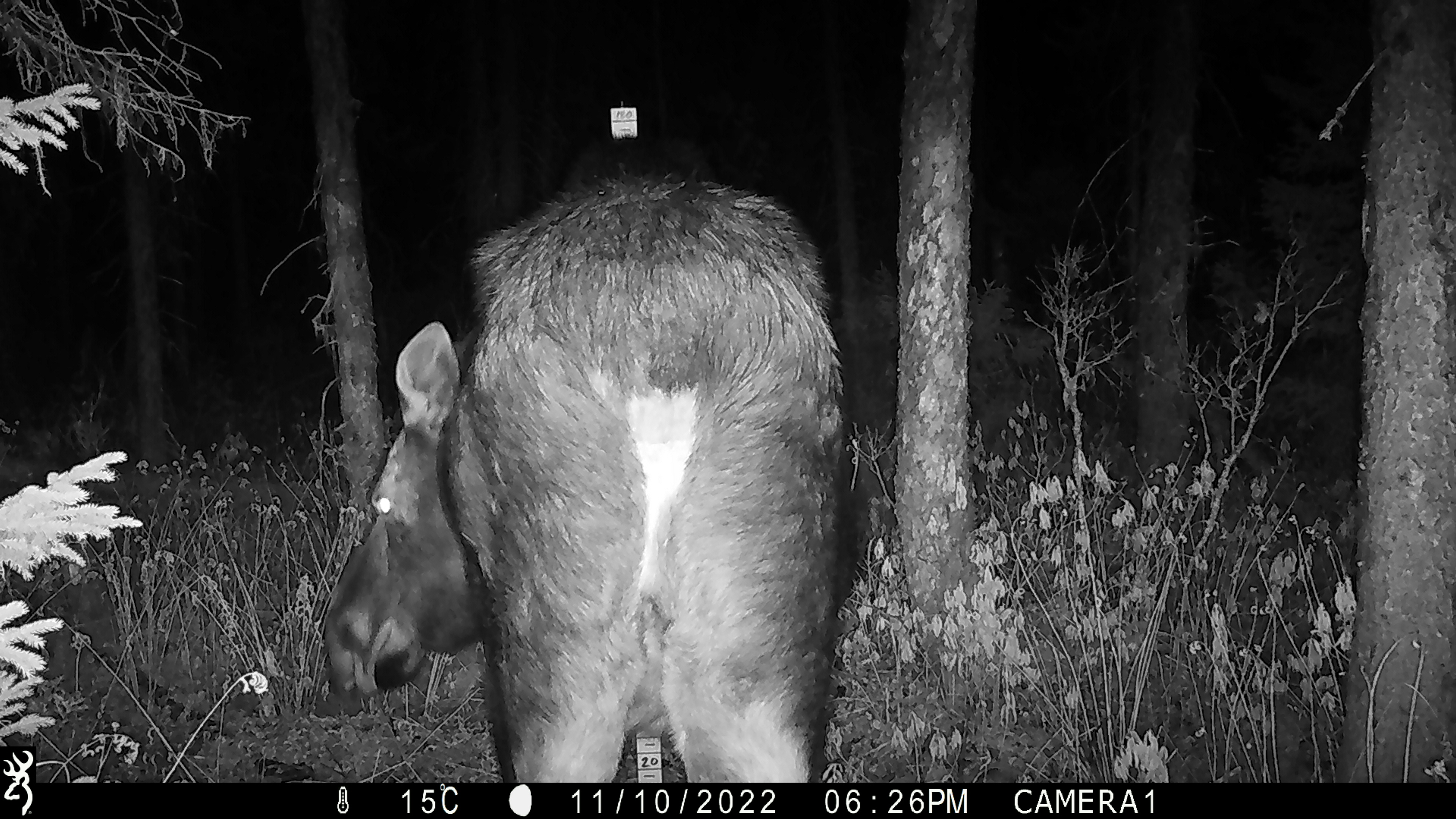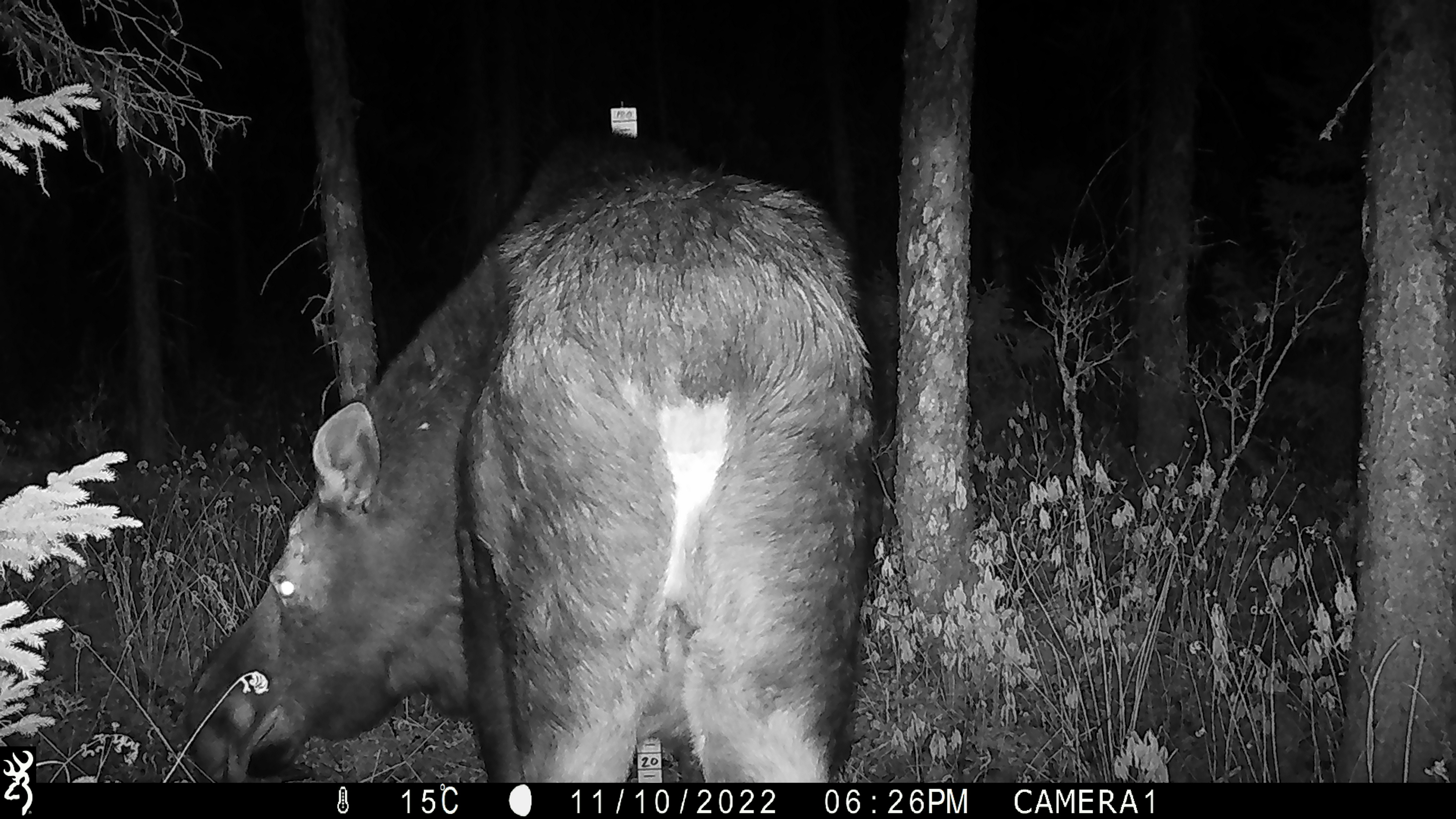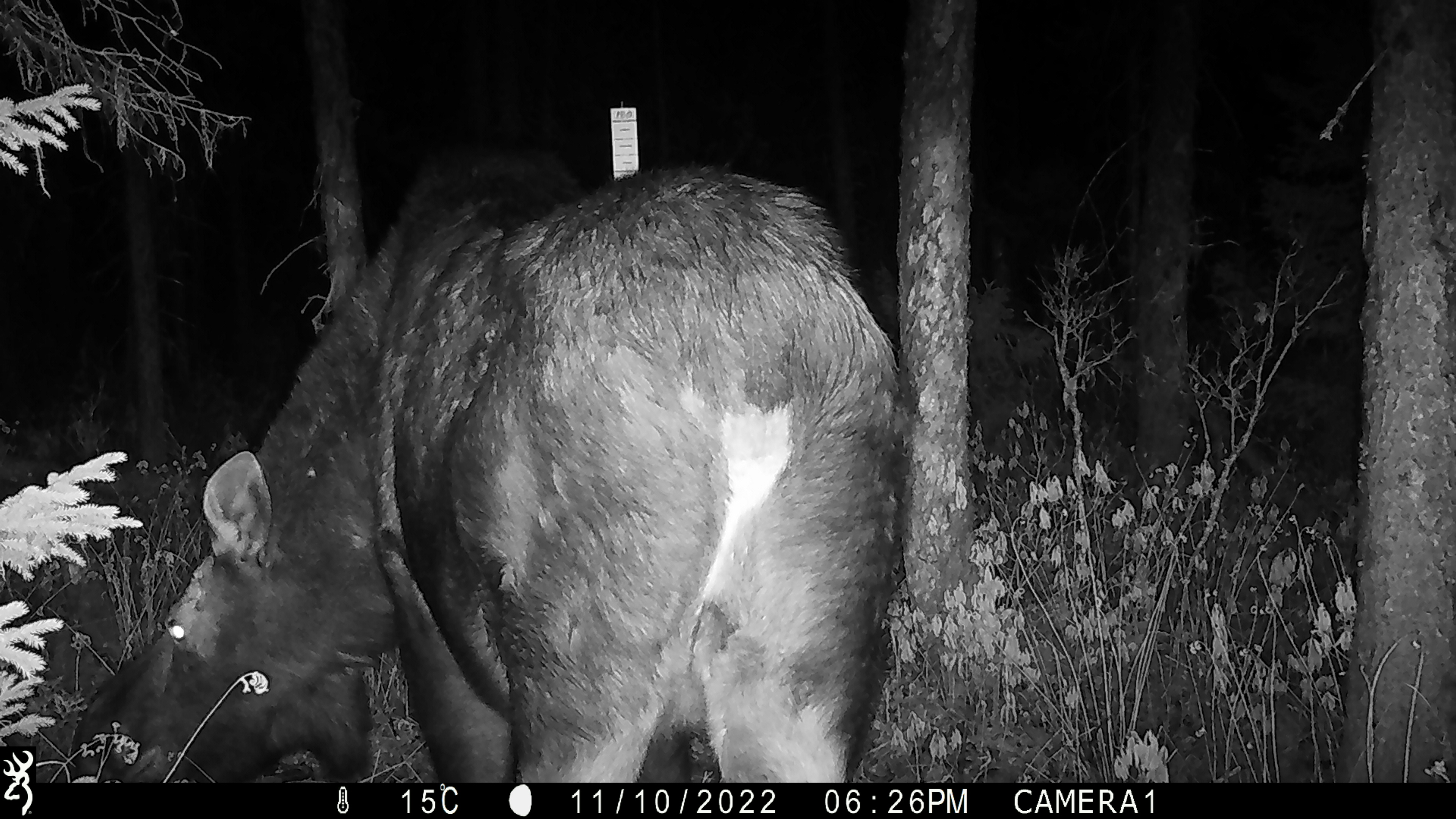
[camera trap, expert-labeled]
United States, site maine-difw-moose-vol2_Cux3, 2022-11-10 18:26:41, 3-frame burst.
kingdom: Animalia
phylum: Chordata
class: Mammalia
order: Artiodactyla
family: Cervidae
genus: Alces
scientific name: Alces alces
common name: moose